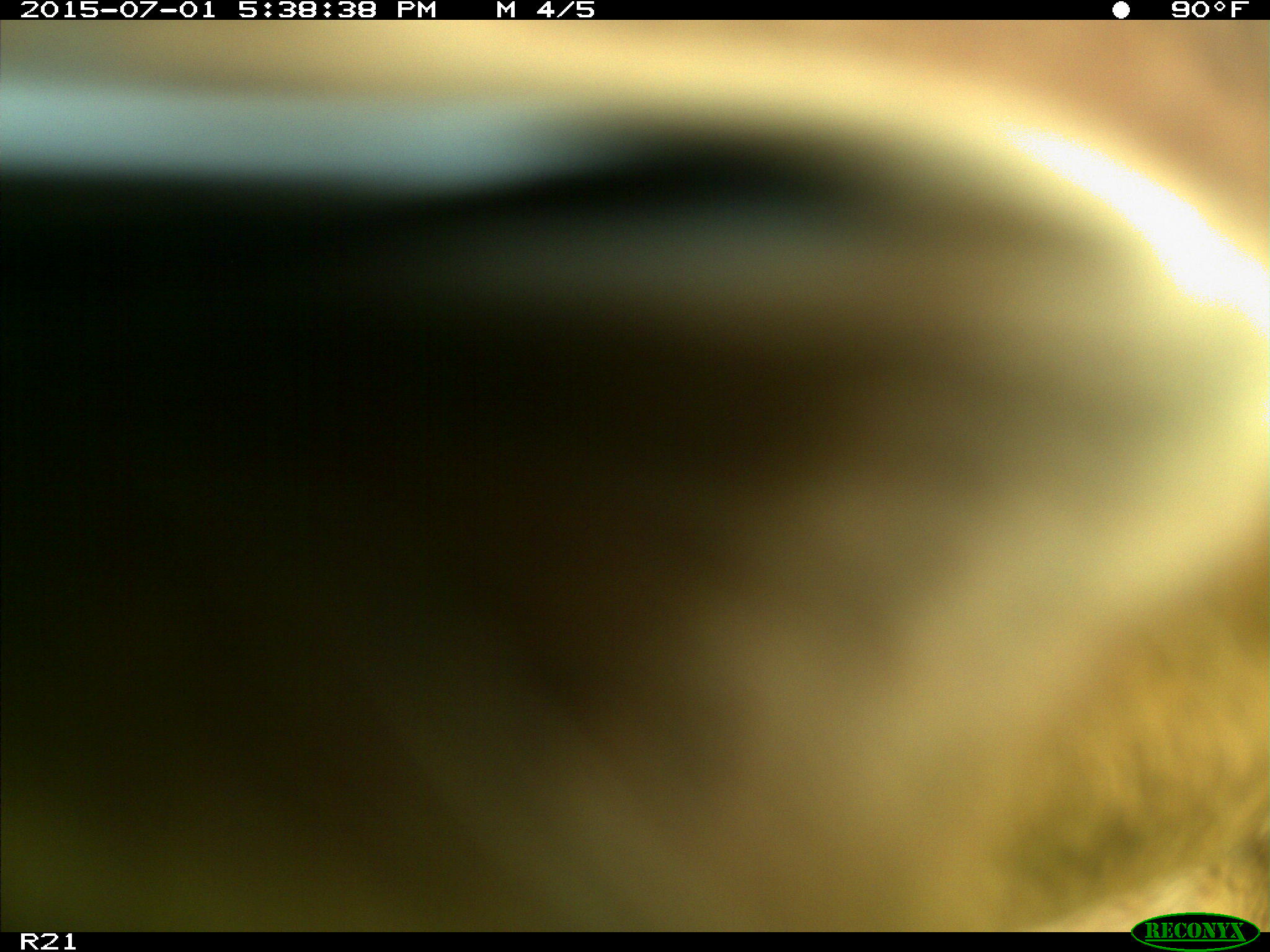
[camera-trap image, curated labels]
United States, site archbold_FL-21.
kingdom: Animalia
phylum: Chordata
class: Mammalia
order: Artiodactyla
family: Bovidae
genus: Bos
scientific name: Bos taurus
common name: domestic cow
Bos taurus (domestic cow).